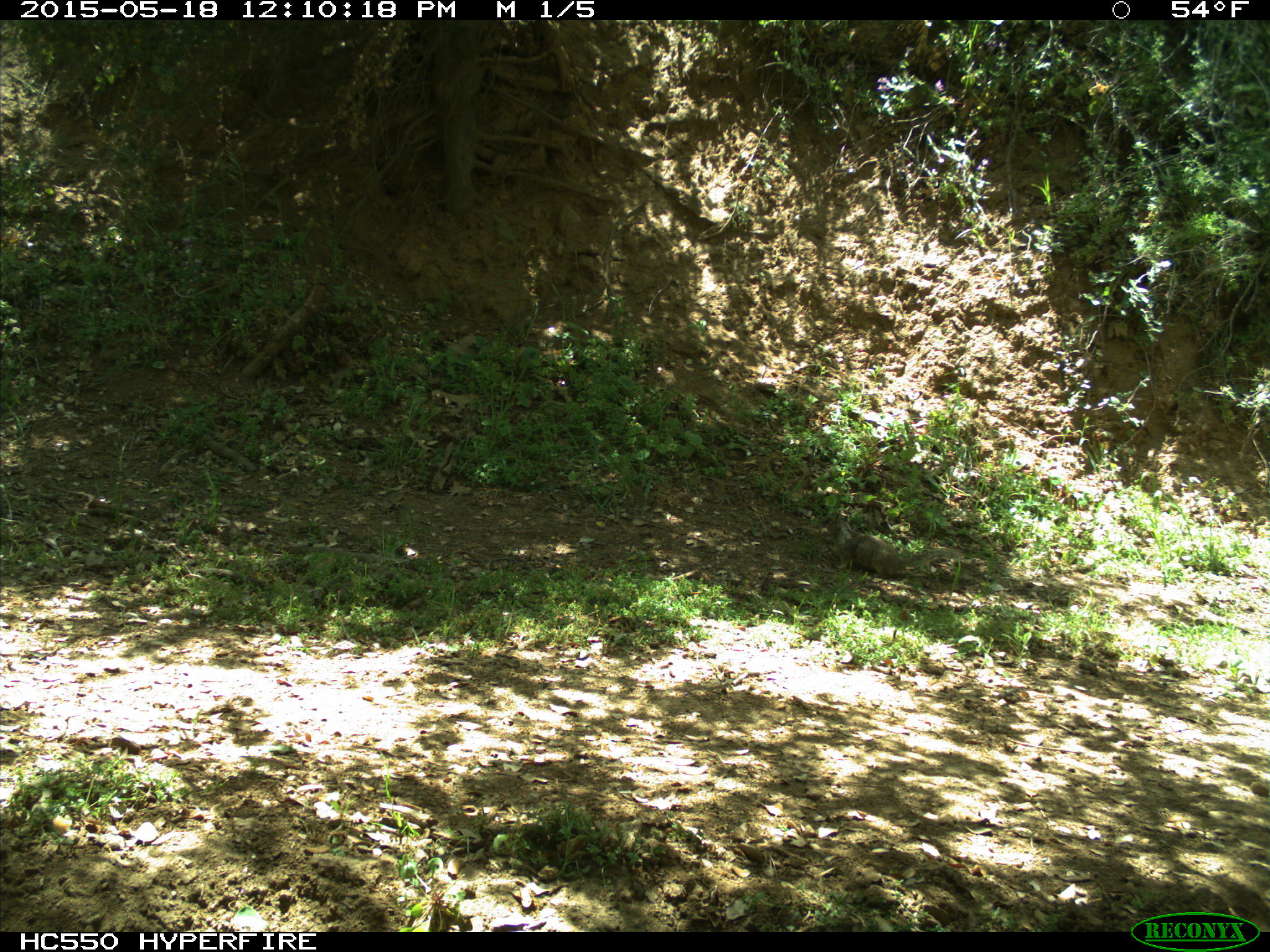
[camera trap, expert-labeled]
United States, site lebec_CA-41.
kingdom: Animalia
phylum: Chordata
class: Mammalia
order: Rodentia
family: Sciuridae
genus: Otospermophilus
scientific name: Otospermophilus beecheyi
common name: california ground squirrel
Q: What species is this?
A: Otospermophilus beecheyi (california ground squirrel).